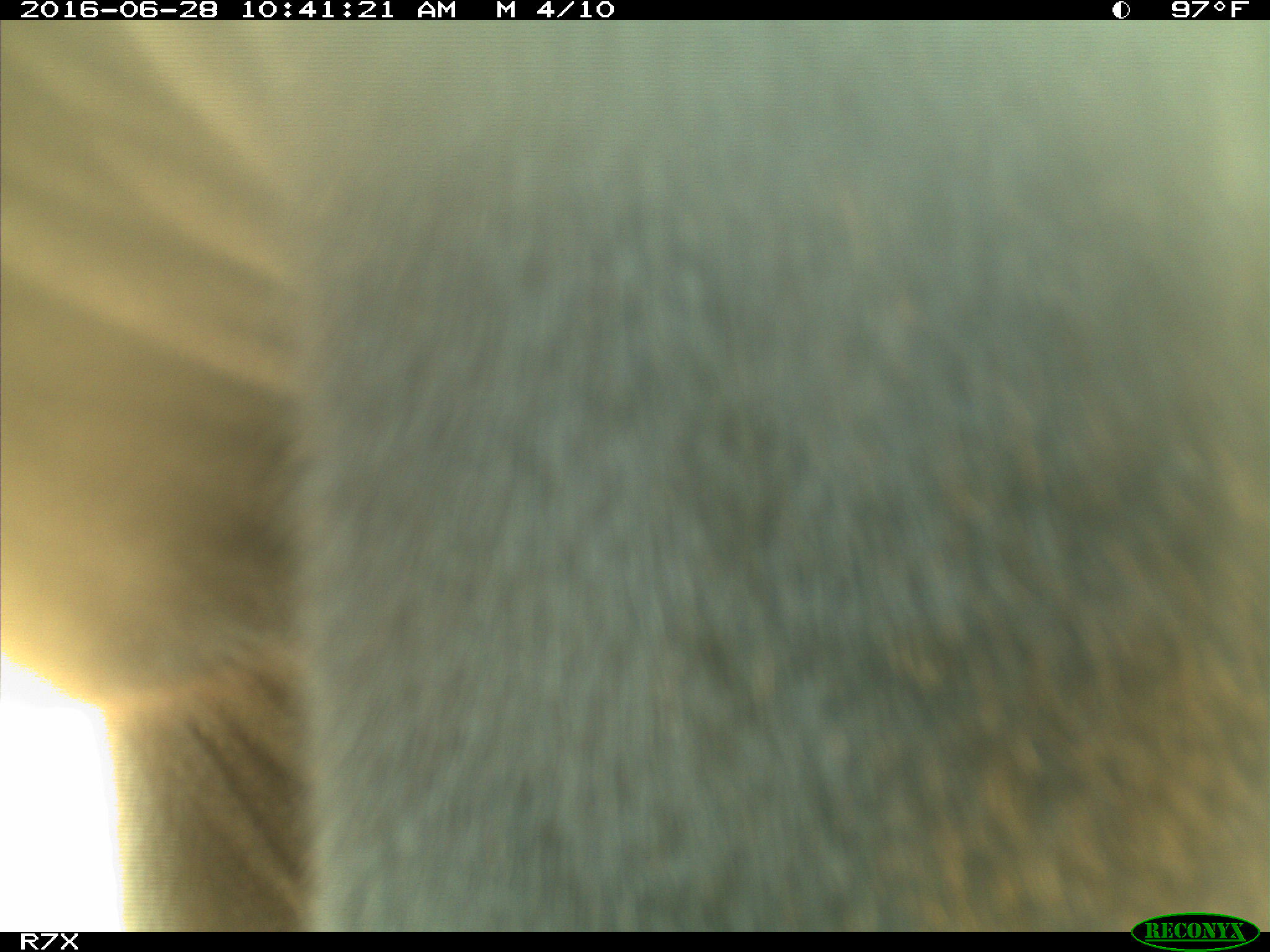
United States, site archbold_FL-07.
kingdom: Animalia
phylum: Chordata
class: Mammalia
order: Artiodactyla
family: Bovidae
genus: Bos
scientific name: Bos taurus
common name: domestic cow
Bos taurus (domestic cow).